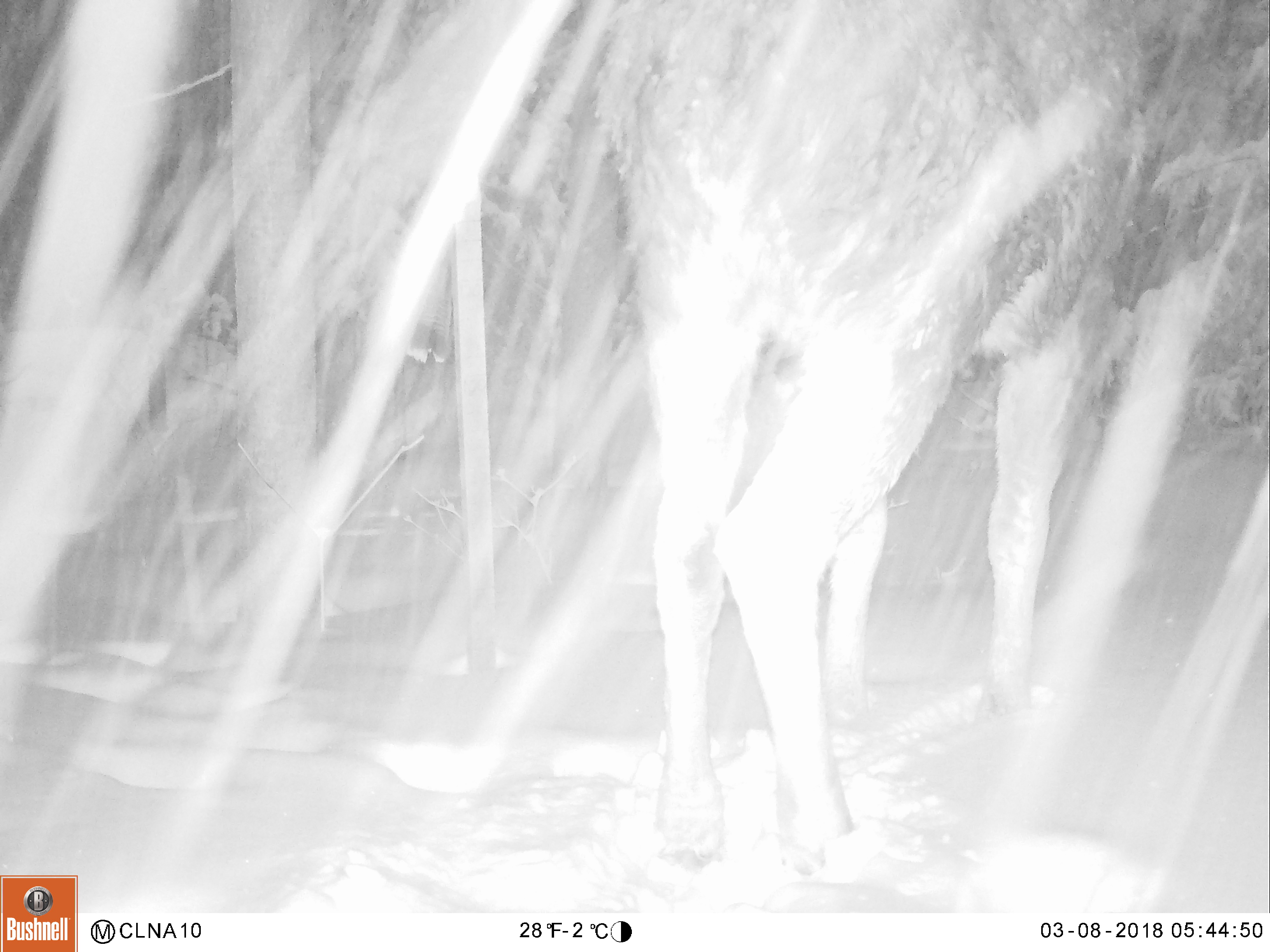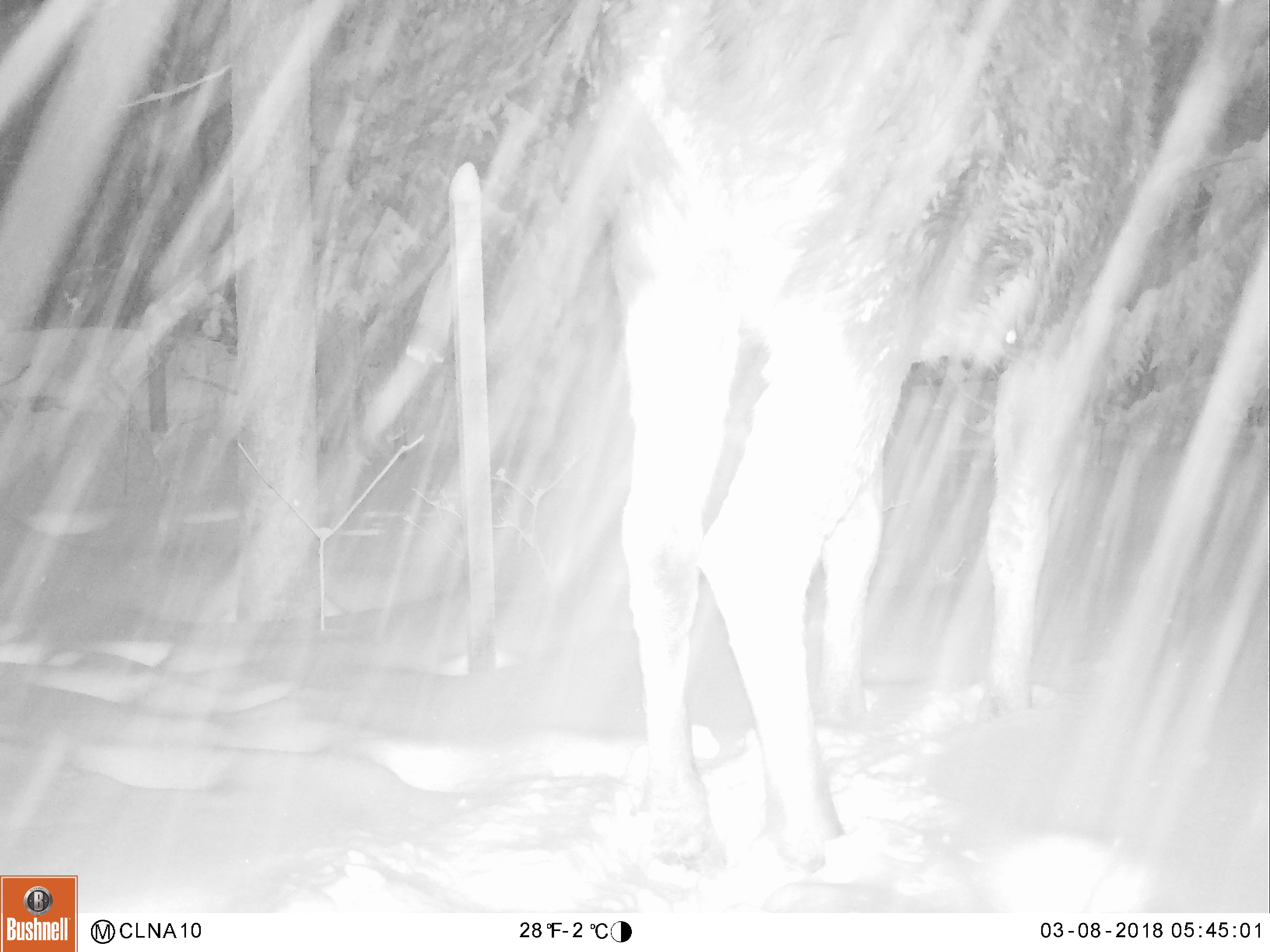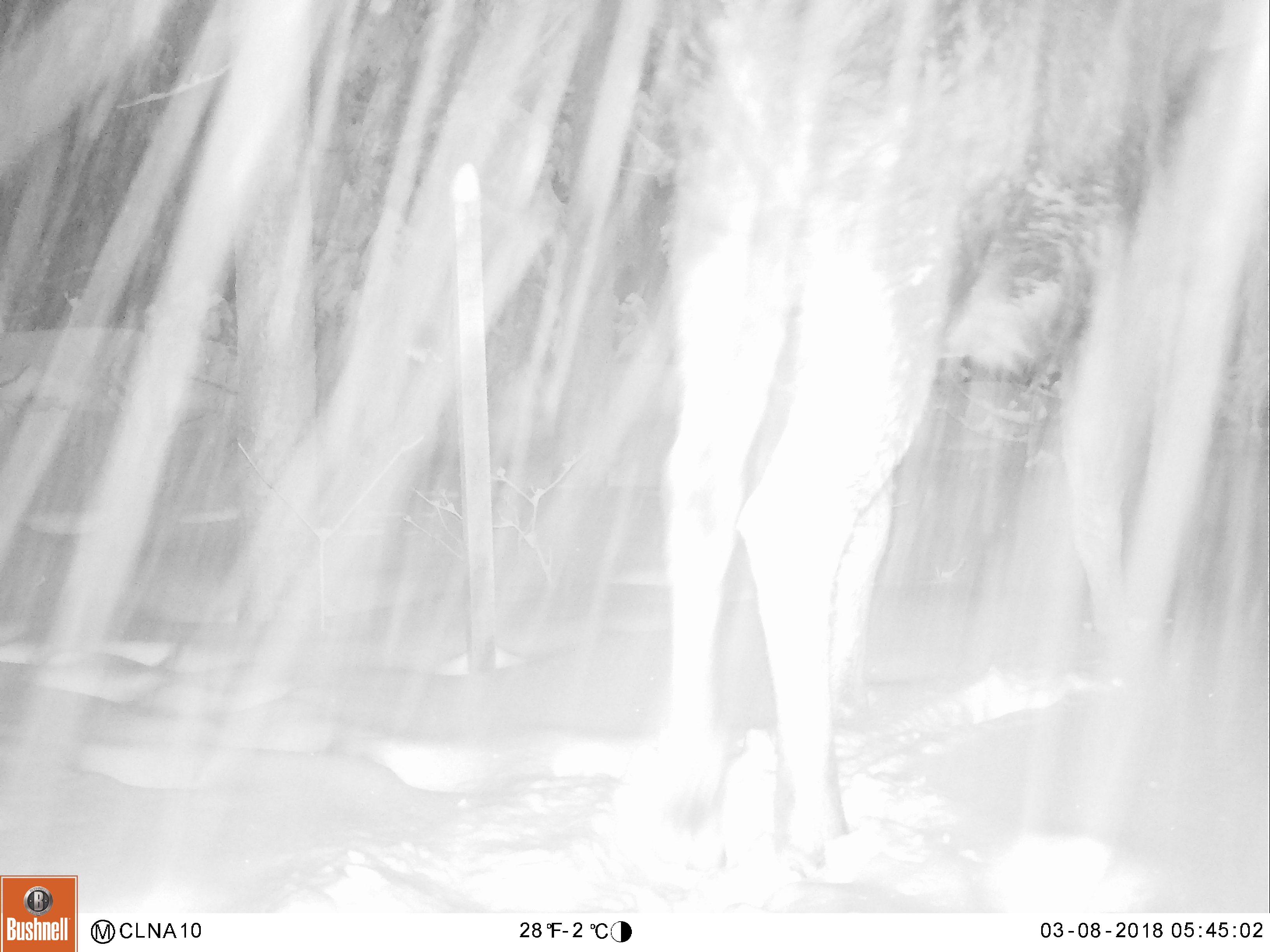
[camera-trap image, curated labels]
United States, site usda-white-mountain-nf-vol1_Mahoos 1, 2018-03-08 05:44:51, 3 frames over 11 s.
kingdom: Animalia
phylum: Chordata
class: Mammalia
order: Artiodactyla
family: Cervidae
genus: Alces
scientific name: Alces alces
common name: moose